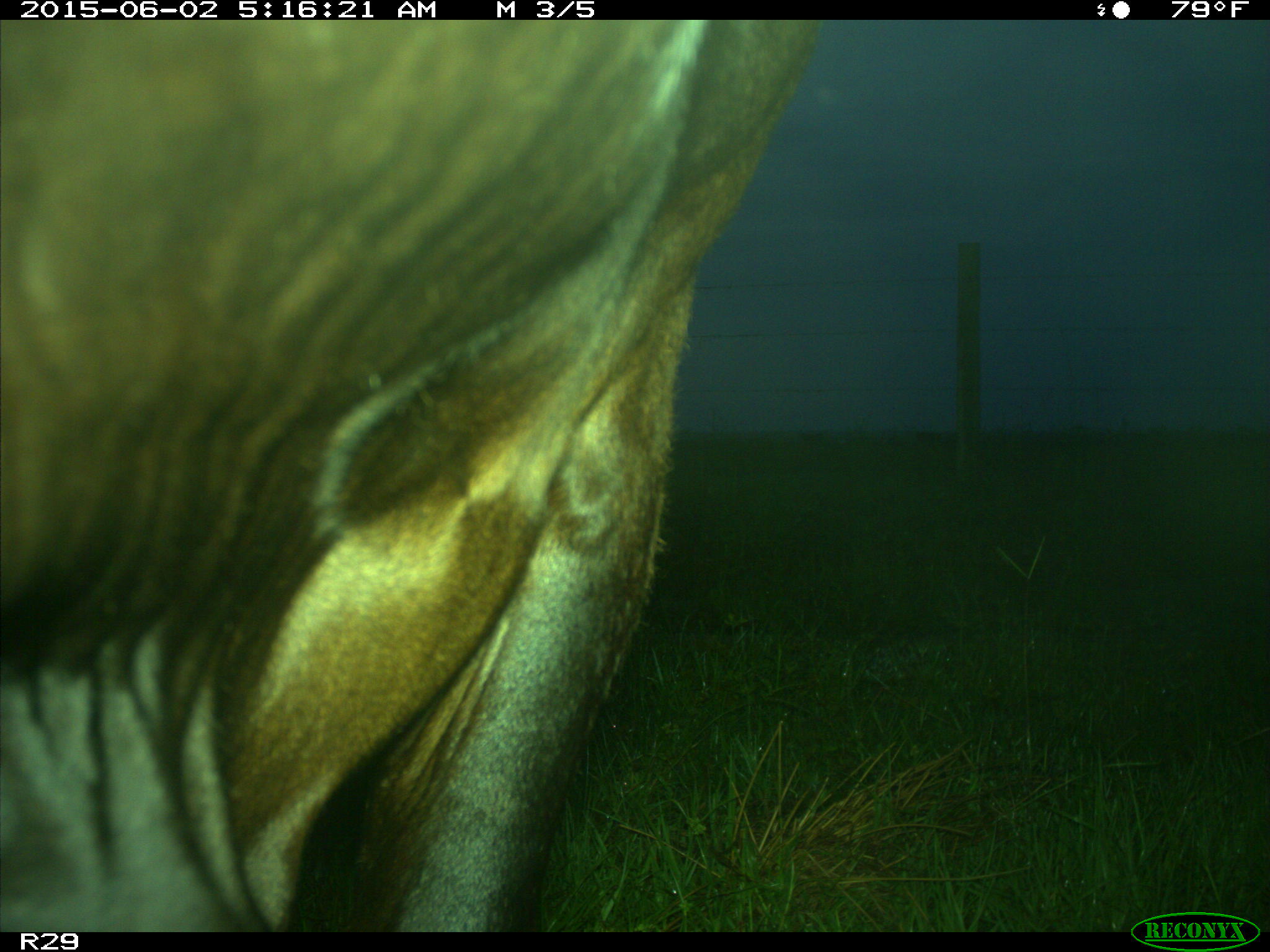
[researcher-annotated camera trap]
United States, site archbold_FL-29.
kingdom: Animalia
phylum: Chordata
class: Mammalia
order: Artiodactyla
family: Bovidae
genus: Bos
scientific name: Bos taurus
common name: domestic cow